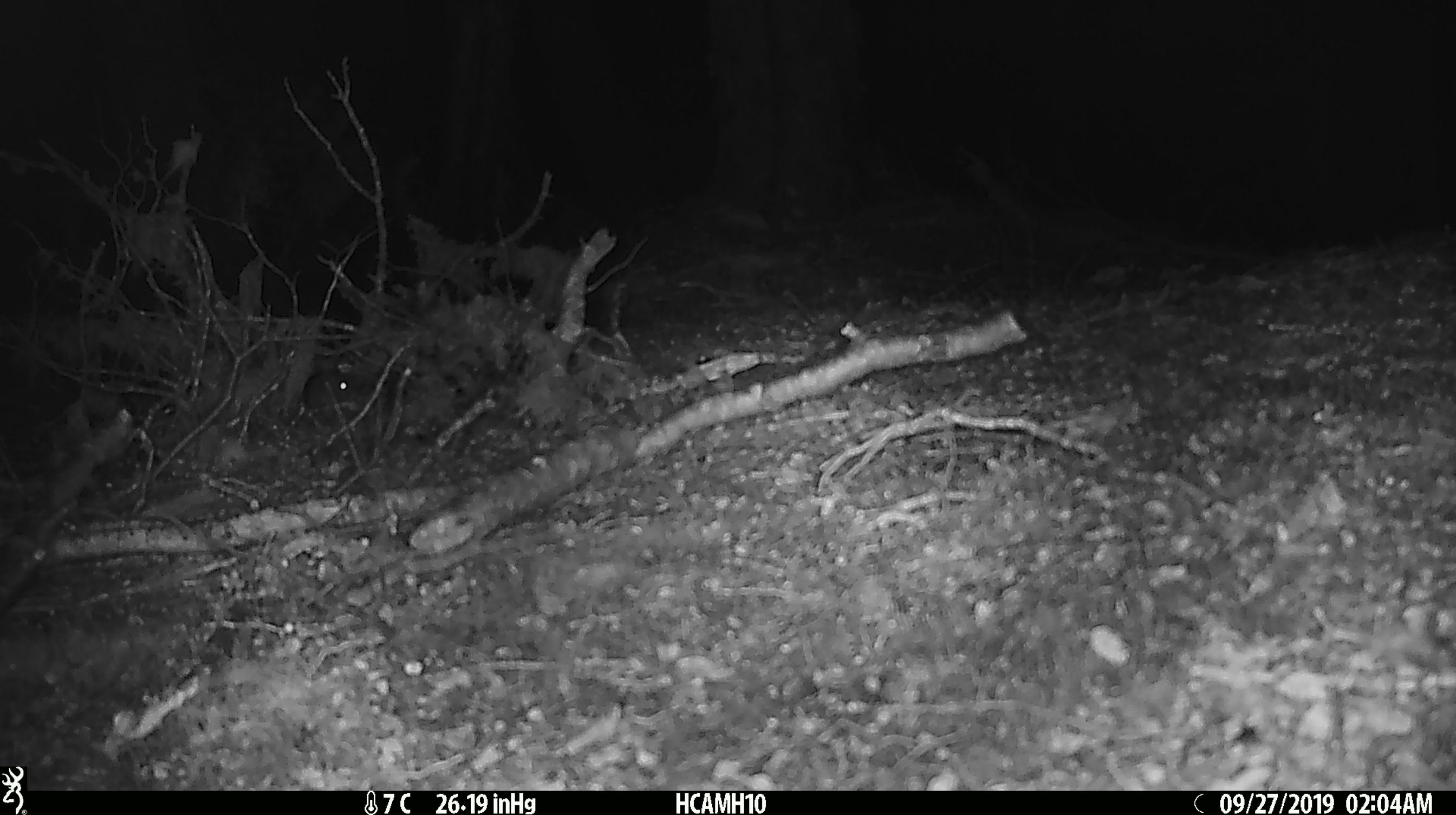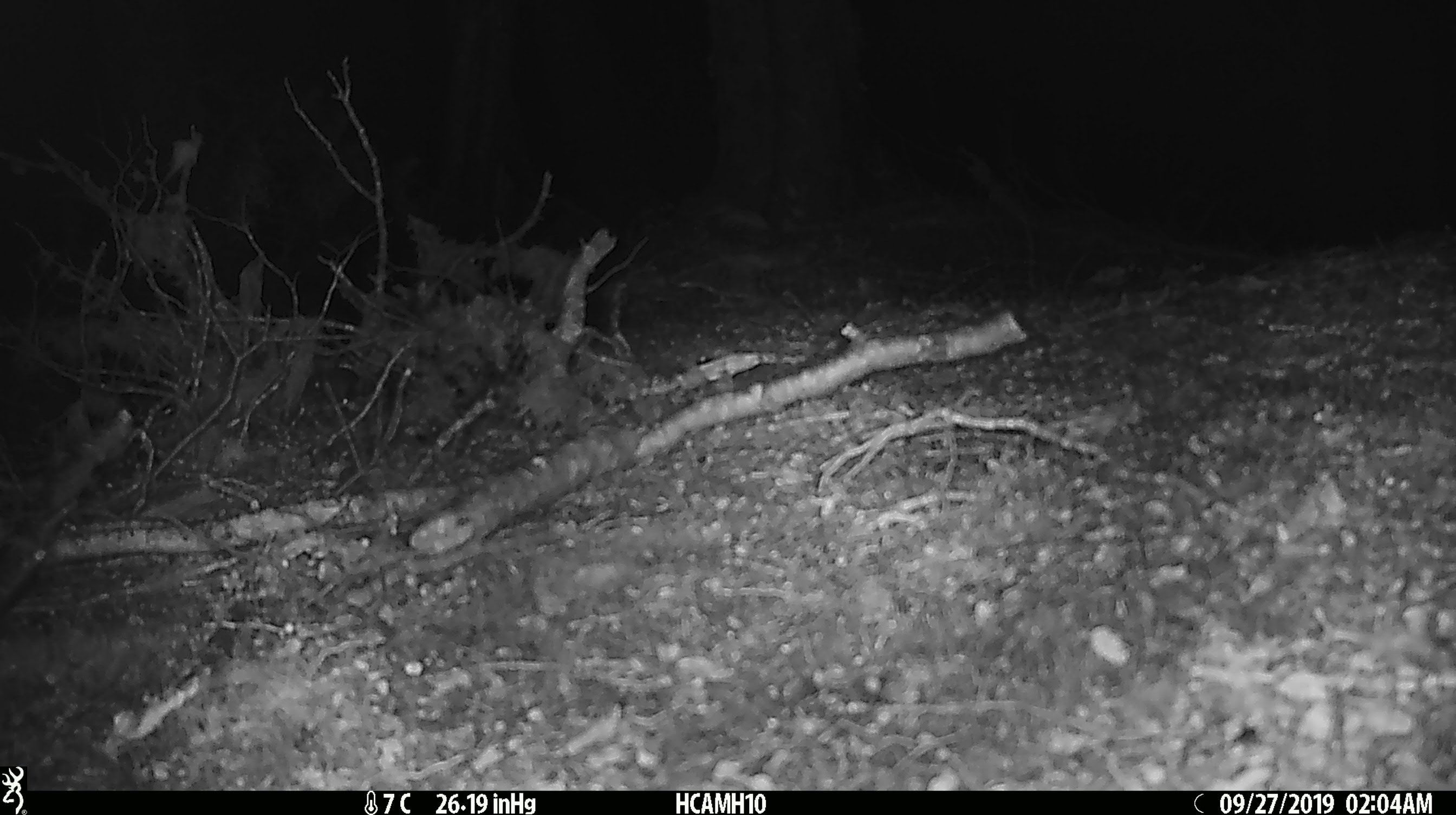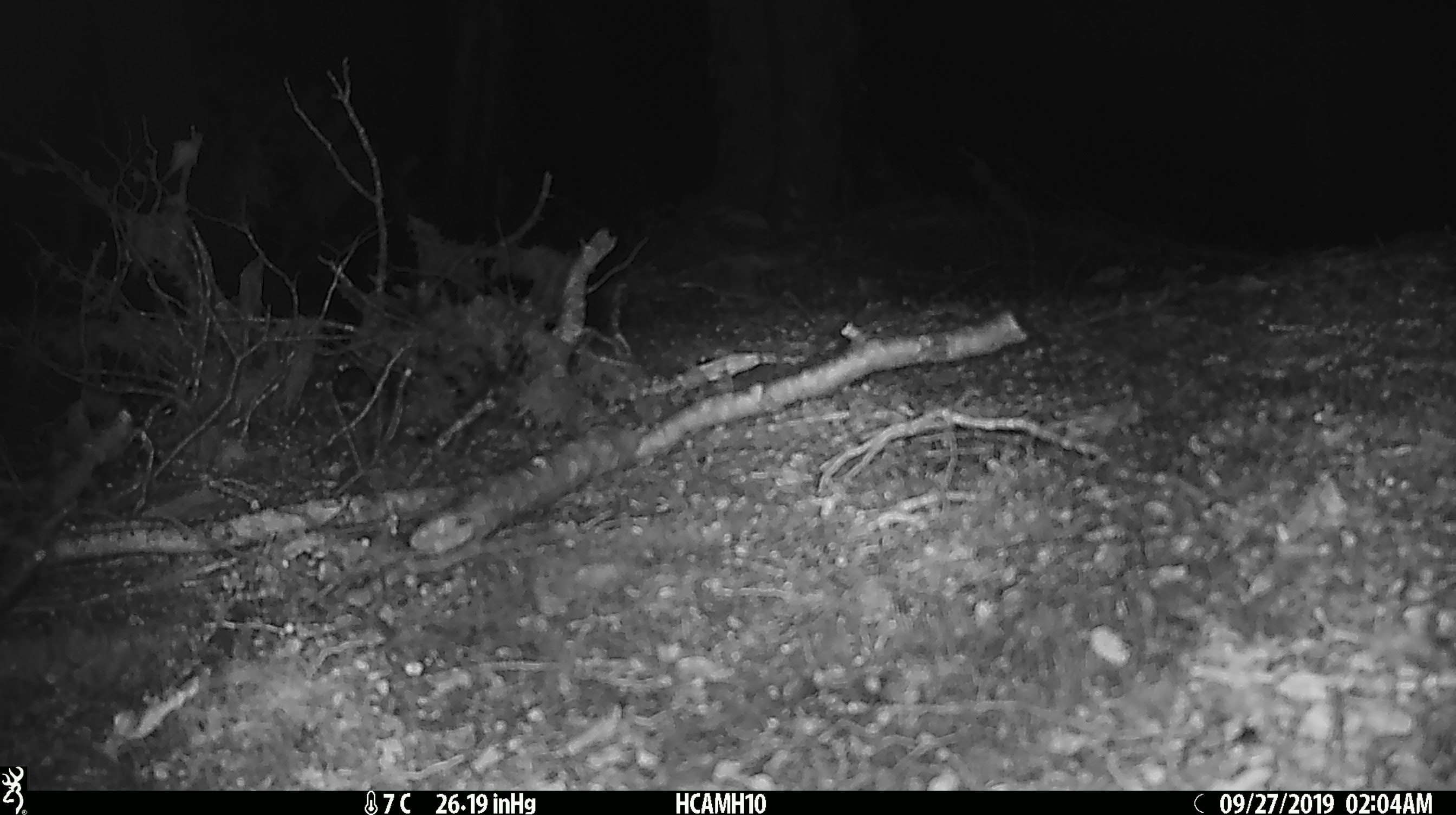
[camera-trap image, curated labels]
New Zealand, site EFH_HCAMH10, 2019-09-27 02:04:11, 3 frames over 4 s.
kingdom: Animalia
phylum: Chordata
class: Mammalia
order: Rodentia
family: Muridae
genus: Mus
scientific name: Mus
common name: mouse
Mouse (Mus).